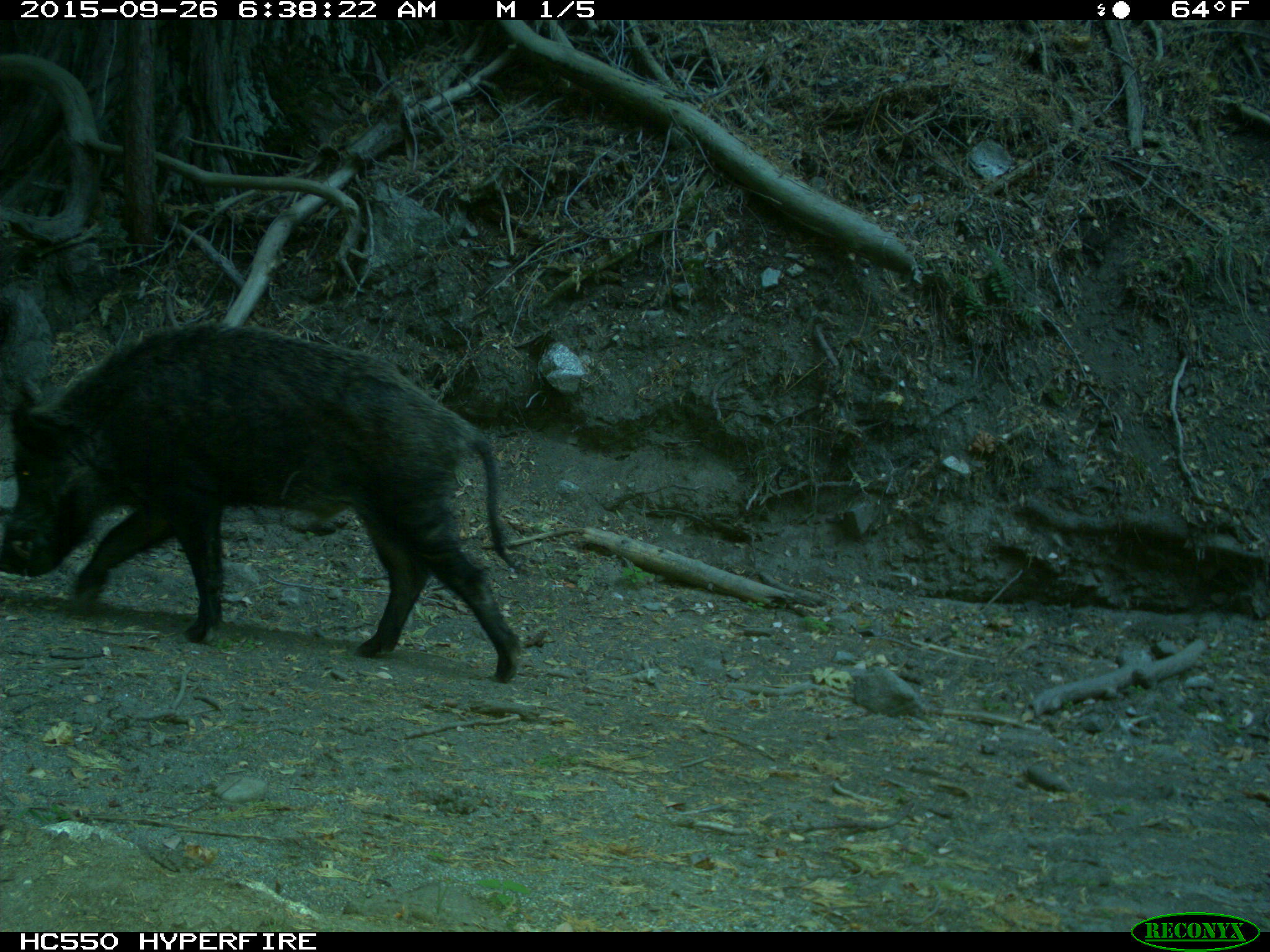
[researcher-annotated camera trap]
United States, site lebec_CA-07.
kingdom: Animalia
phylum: Chordata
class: Mammalia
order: Artiodactyla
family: Suidae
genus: Sus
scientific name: Sus scrofa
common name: wild boar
Sus scrofa (wild boar).